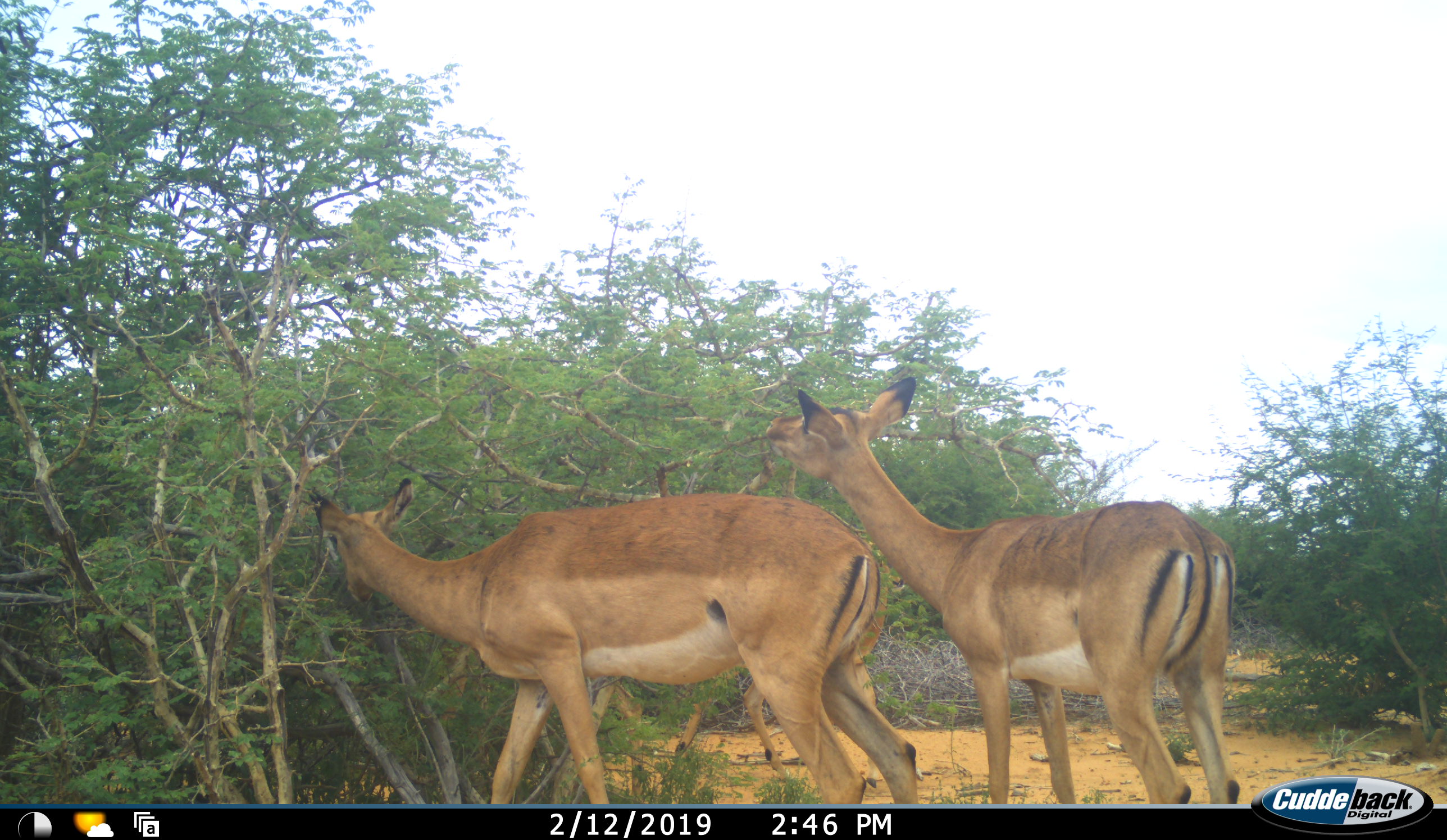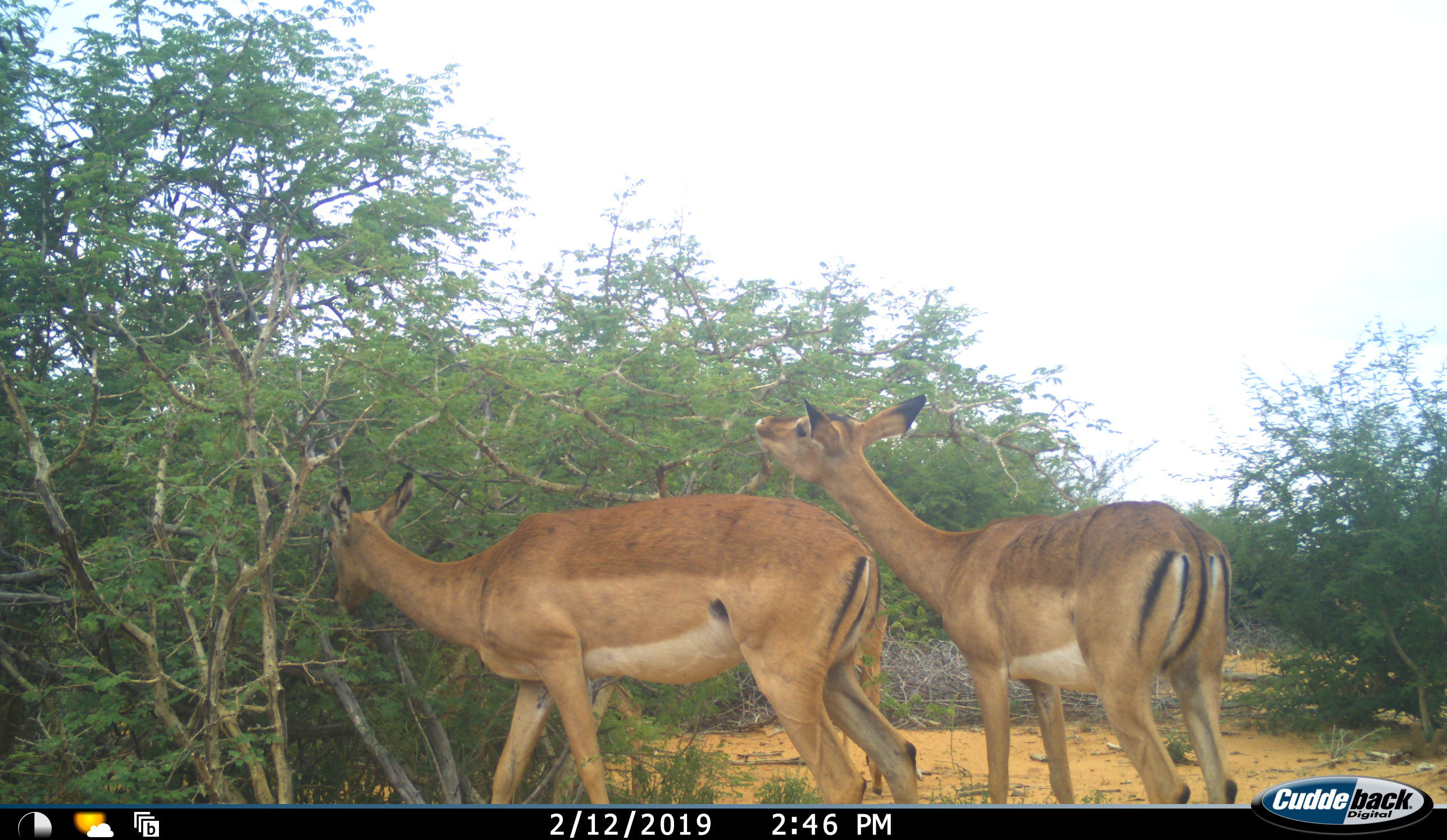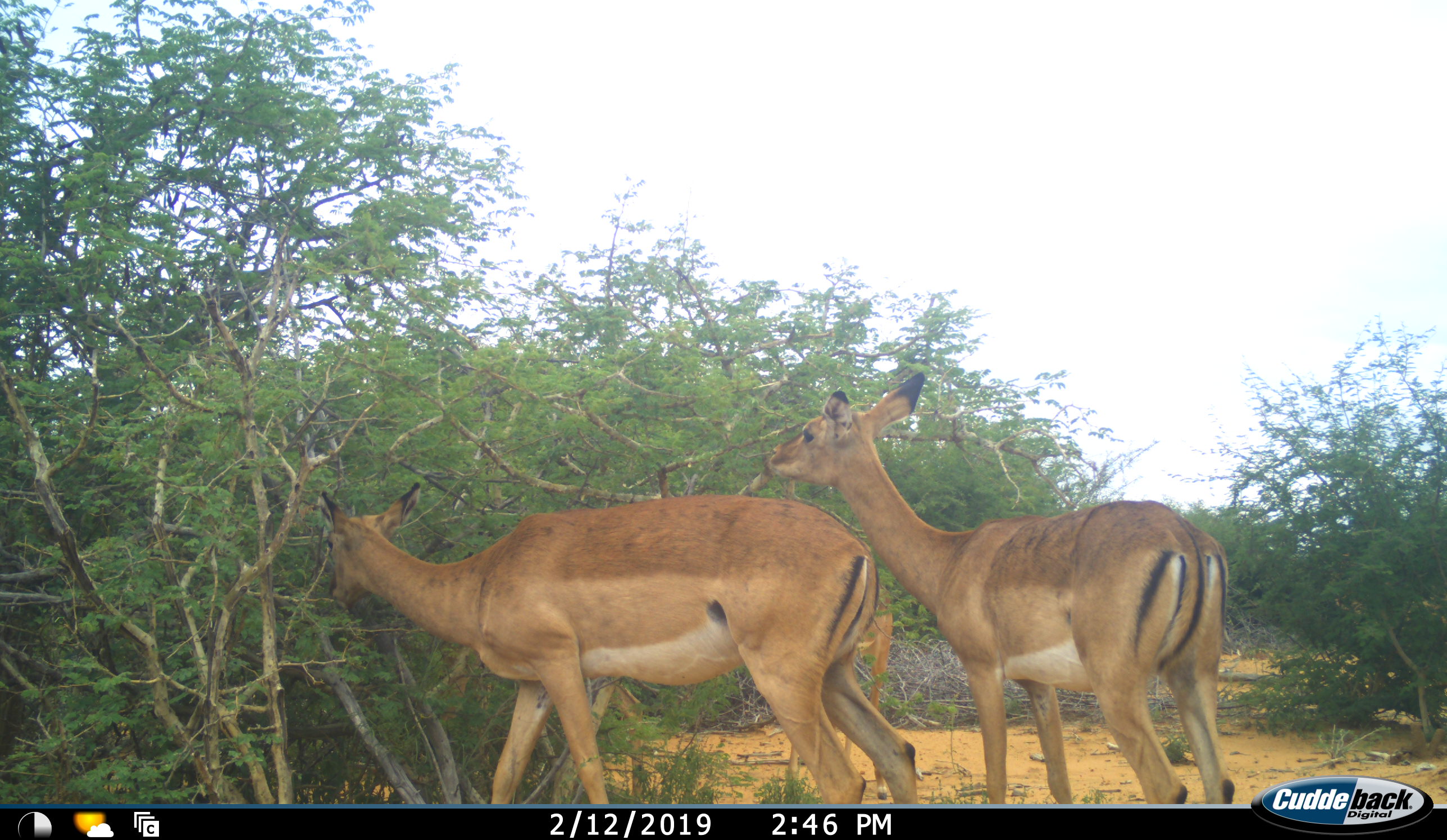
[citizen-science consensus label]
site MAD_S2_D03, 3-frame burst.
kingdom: Animalia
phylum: Chordata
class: Mammalia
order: Artiodactyla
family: Bovidae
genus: Aepyceros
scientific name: Aepyceros melampus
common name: impala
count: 3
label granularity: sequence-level